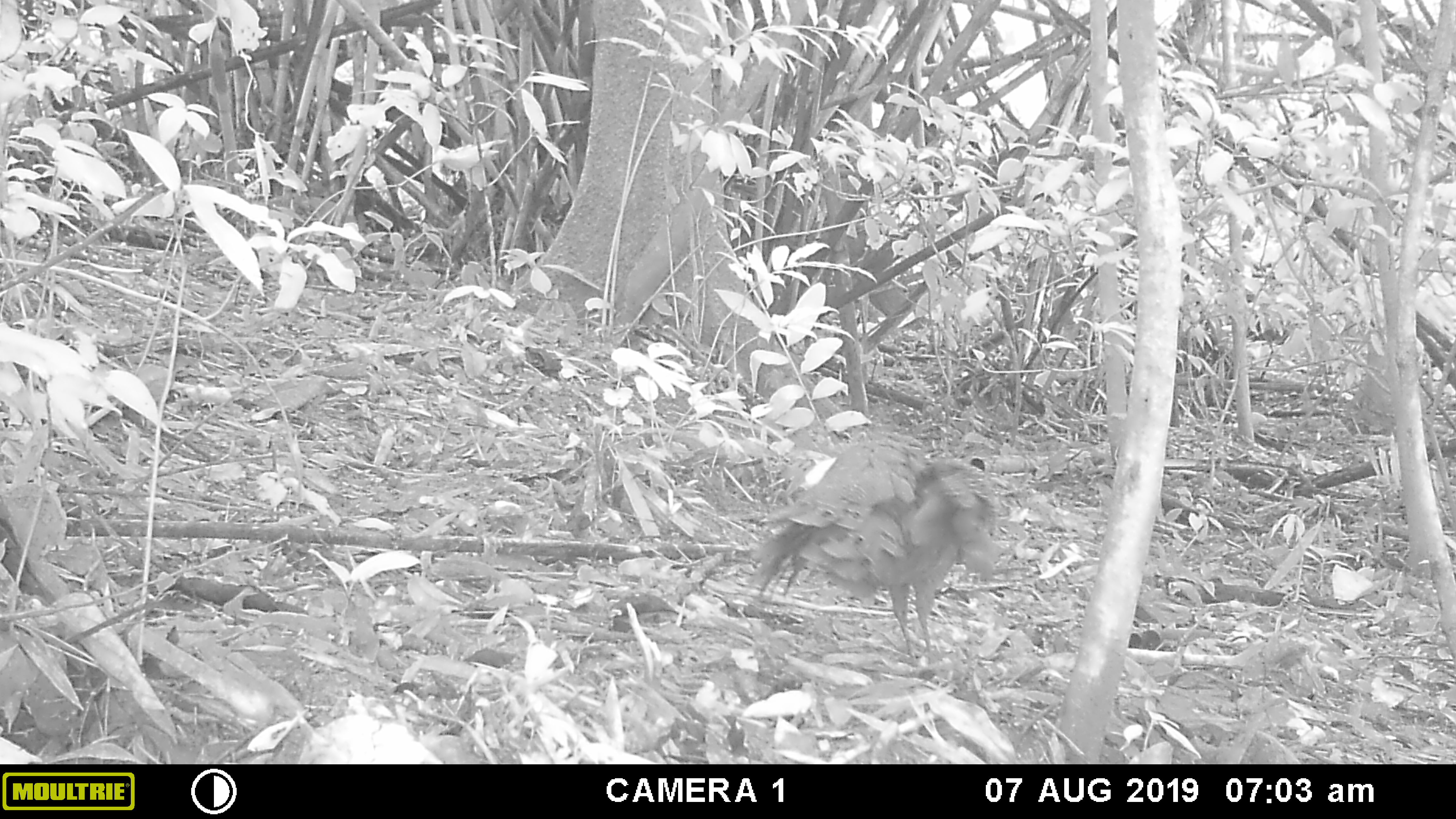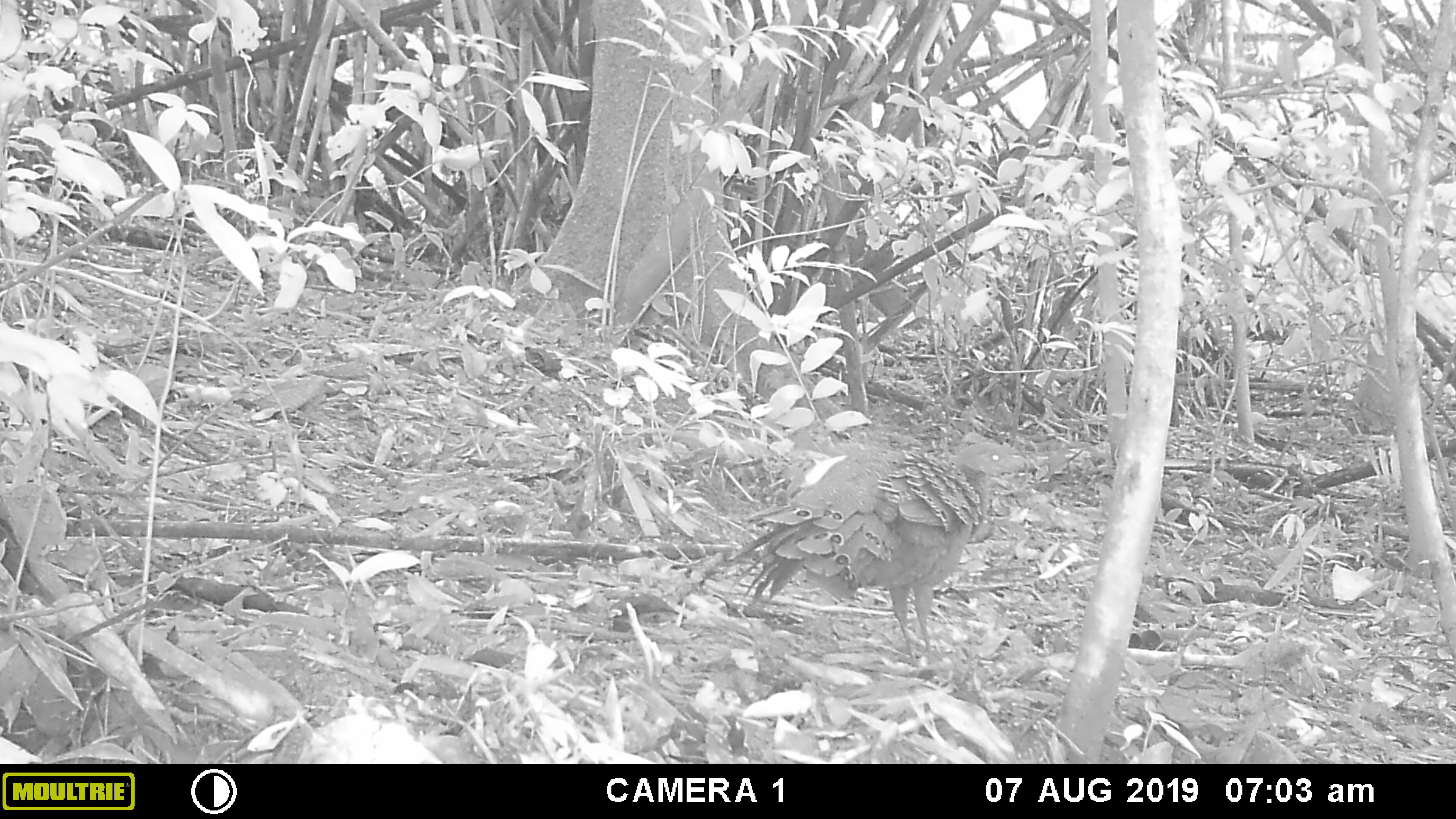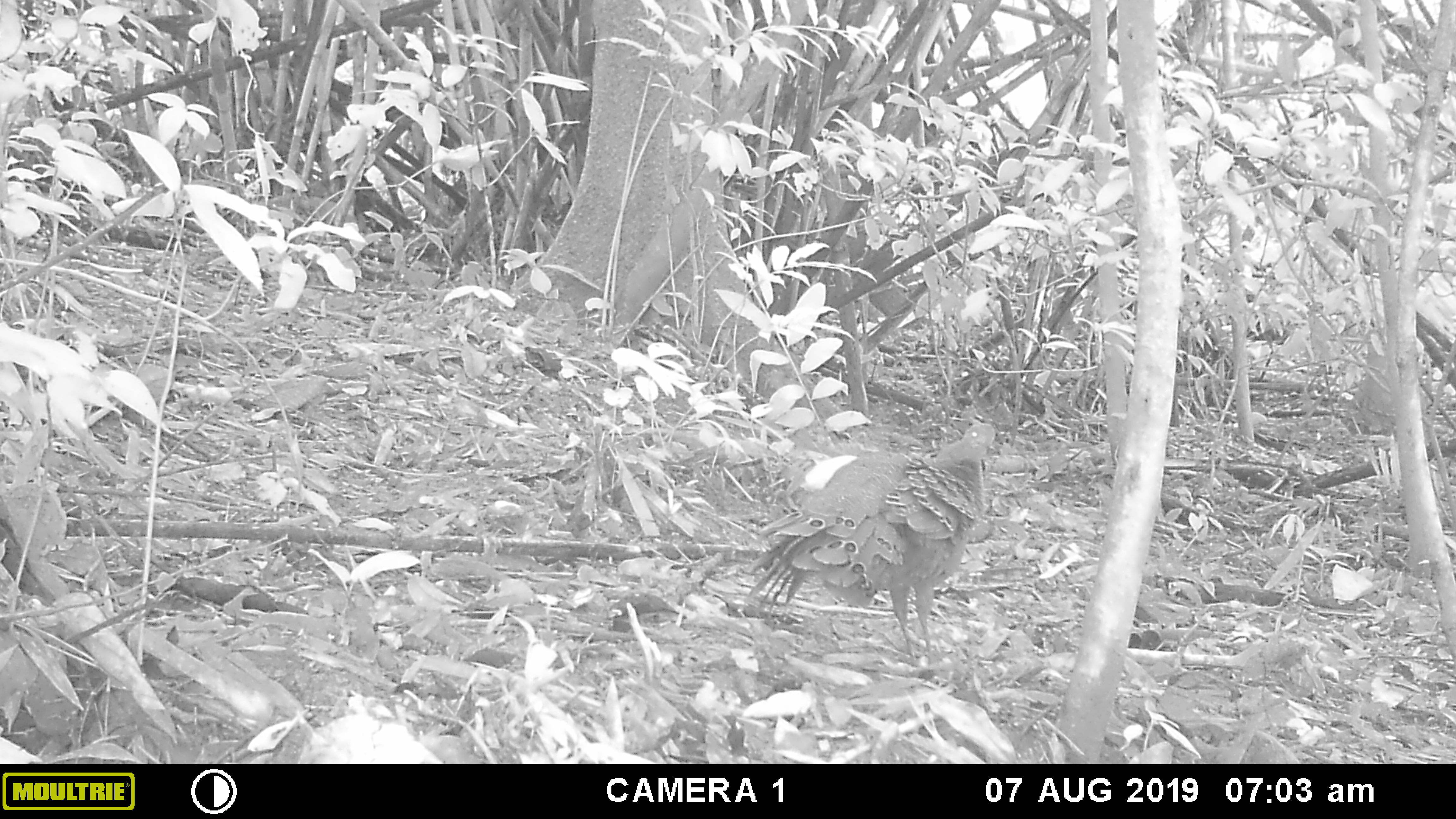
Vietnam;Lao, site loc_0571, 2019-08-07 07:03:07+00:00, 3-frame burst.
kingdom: Animalia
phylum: Chordata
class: Aves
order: Galliformes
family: Phasianidae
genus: Polyplectron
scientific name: Polyplectron bicalcaratum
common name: gray peacock-pheasant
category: grey peacock pheasant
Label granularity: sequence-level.